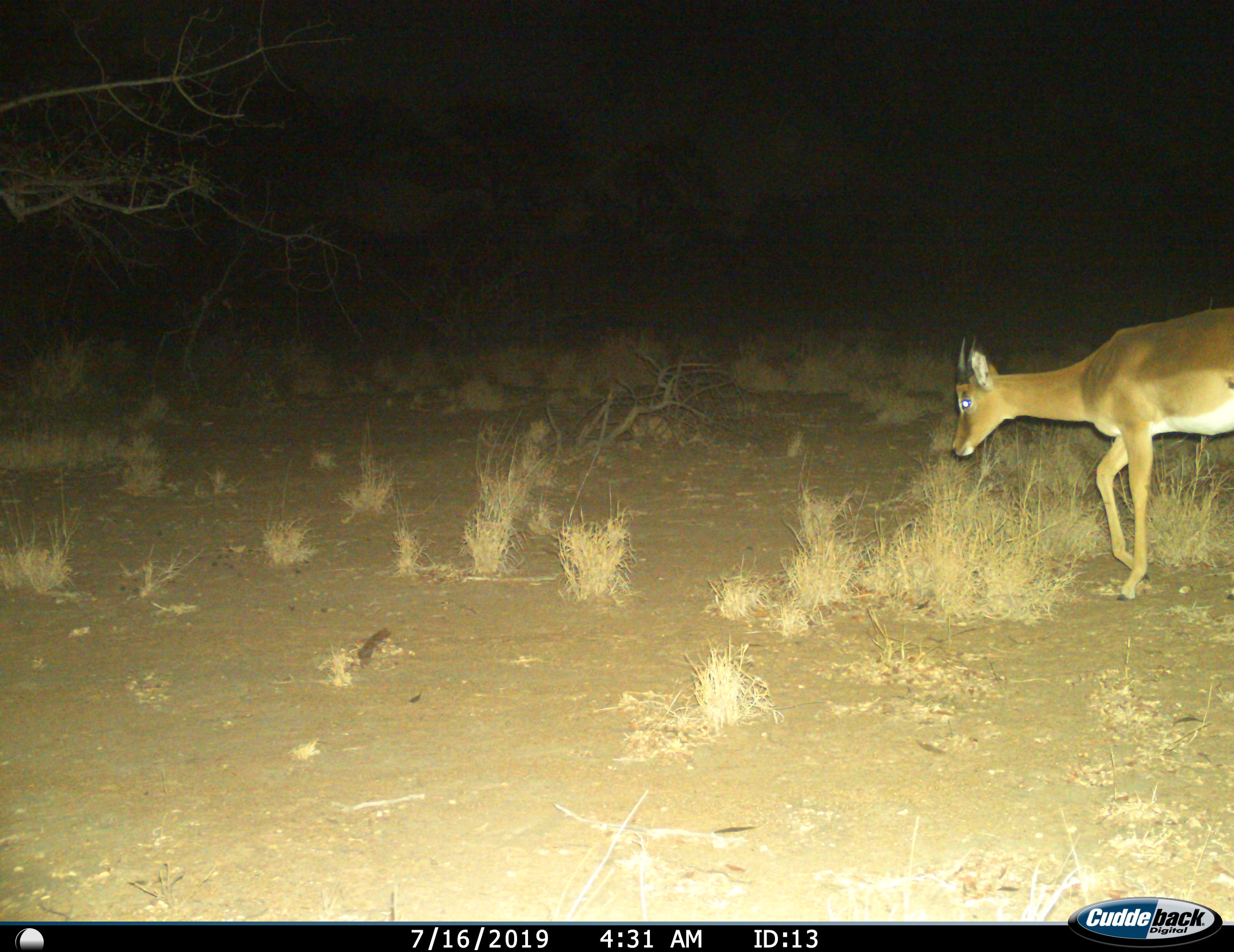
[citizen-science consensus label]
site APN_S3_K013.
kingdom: Animalia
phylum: Chordata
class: Mammalia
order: Artiodactyla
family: Bovidae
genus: Aepyceros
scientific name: Aepyceros melampus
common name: impala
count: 1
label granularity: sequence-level